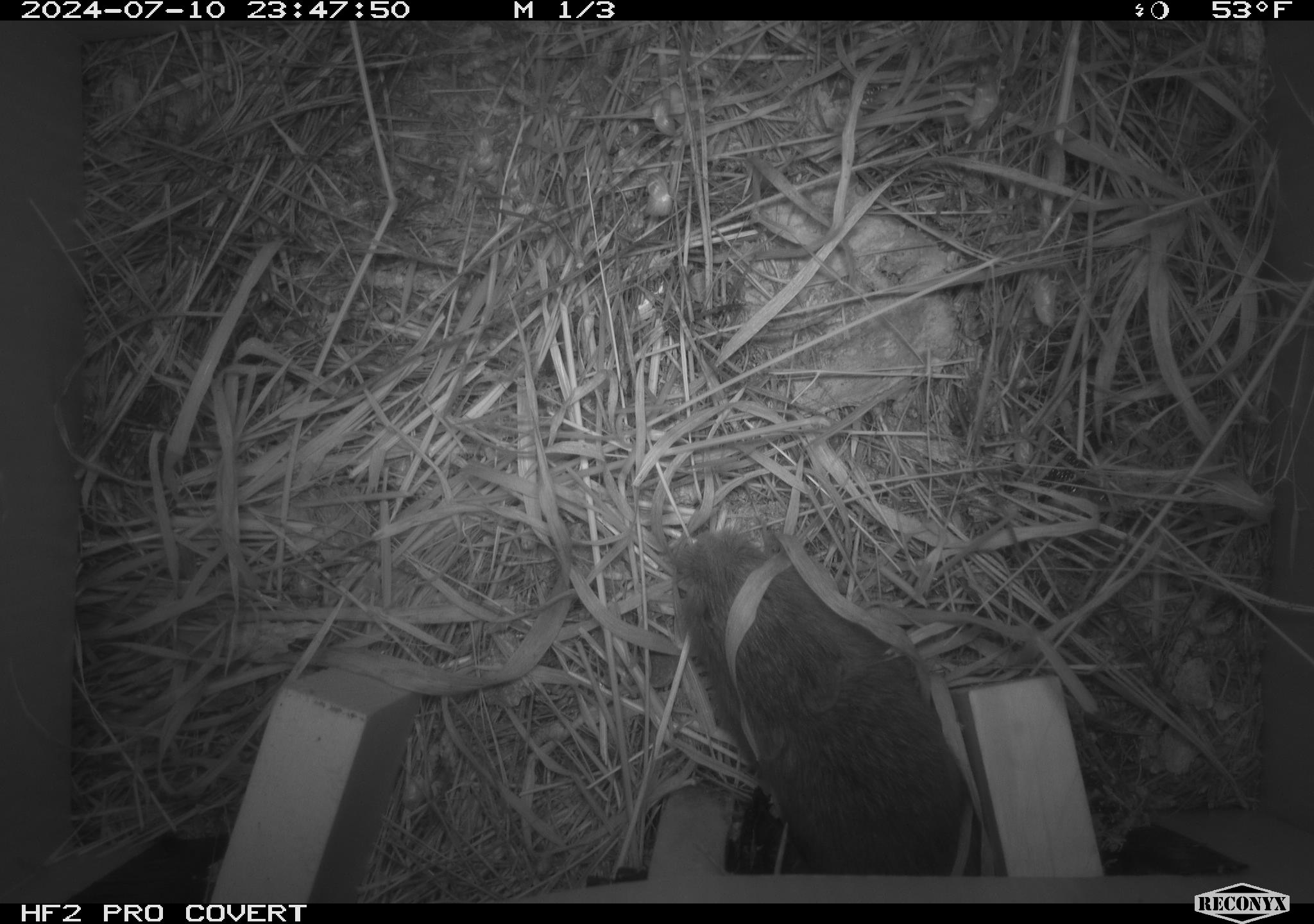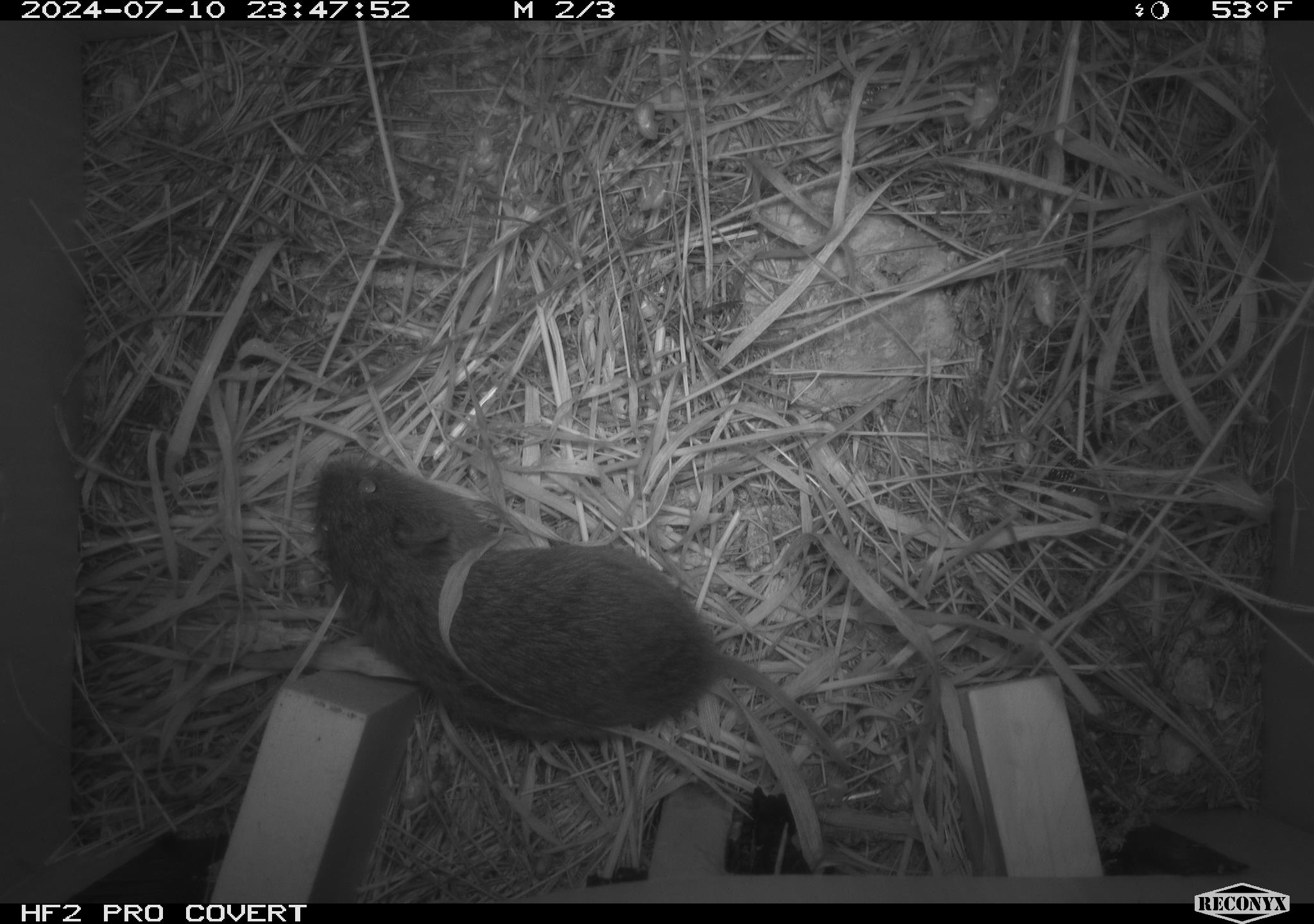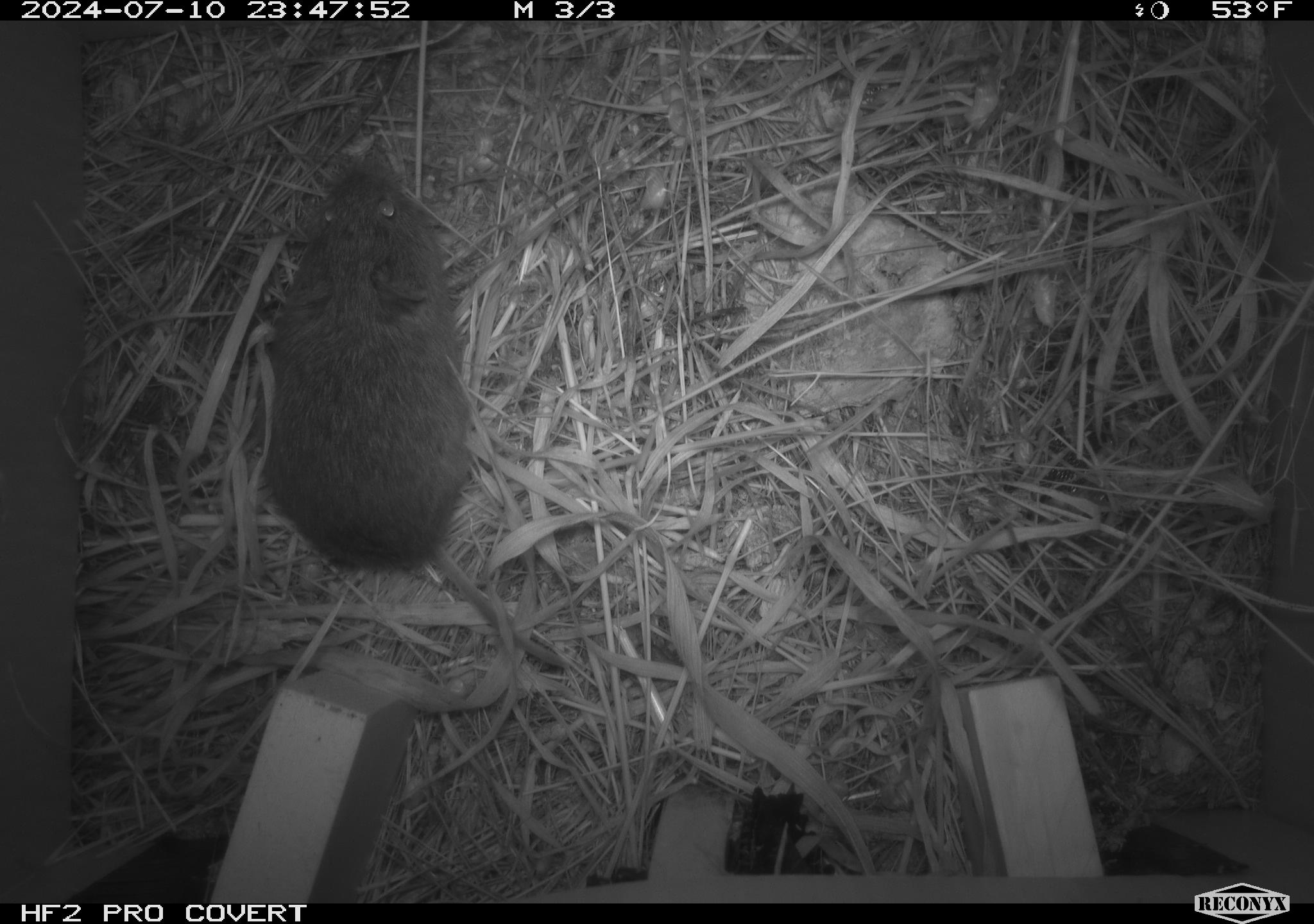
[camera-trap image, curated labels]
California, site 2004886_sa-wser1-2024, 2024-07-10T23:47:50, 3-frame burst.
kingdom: Animalia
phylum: Chordata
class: Mammalia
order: Rodentia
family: Cricetidae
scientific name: Arvicolinae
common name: voles, lemmings, and muskrats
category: arvicolinae subfamily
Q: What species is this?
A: Arvicolinae subfamily (voles, lemmings, and muskrats) (Arvicolinae).